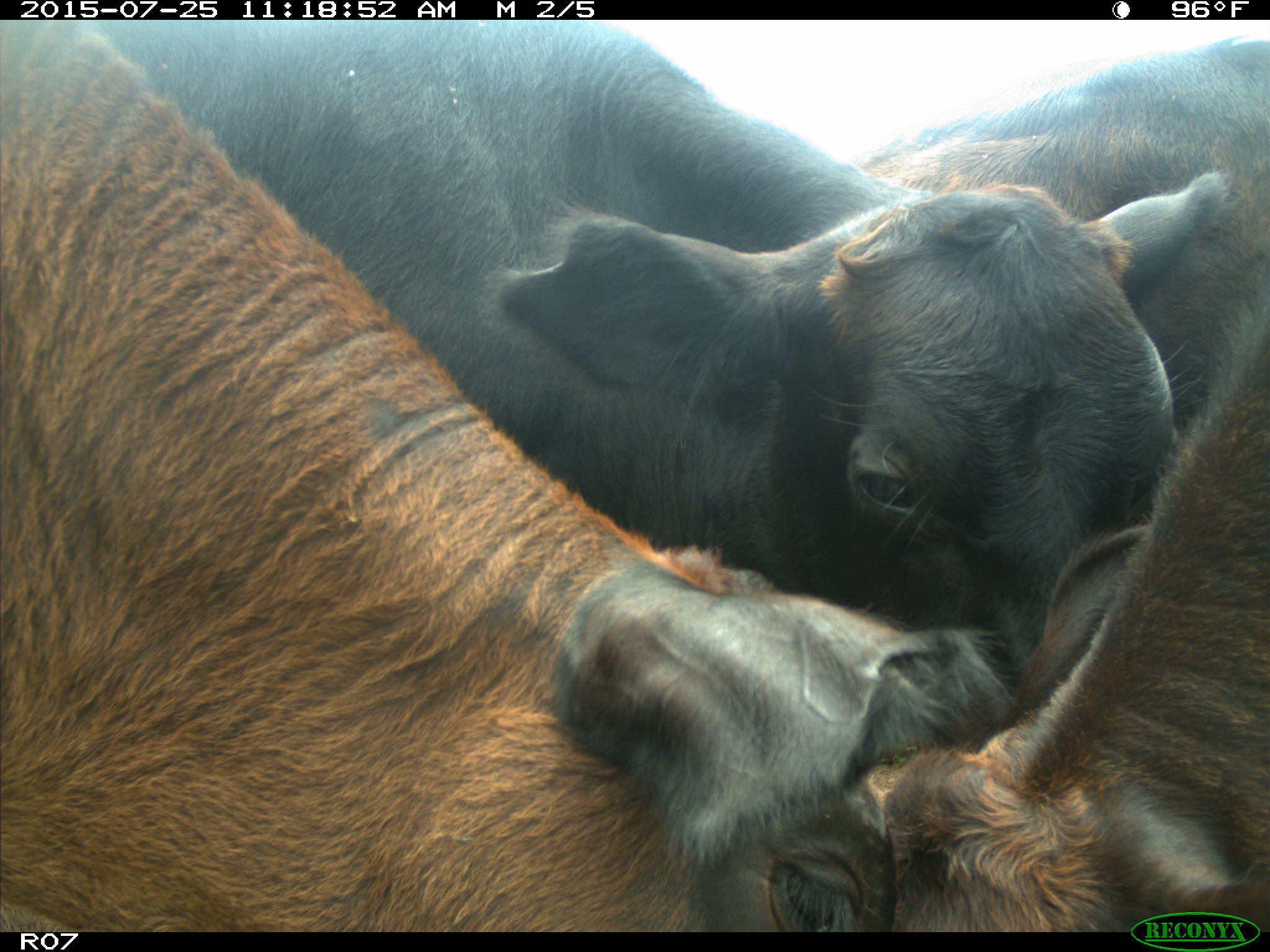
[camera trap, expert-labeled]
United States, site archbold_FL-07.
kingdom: Animalia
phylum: Chordata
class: Mammalia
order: Artiodactyla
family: Bovidae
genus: Bos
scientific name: Bos taurus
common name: domestic cow